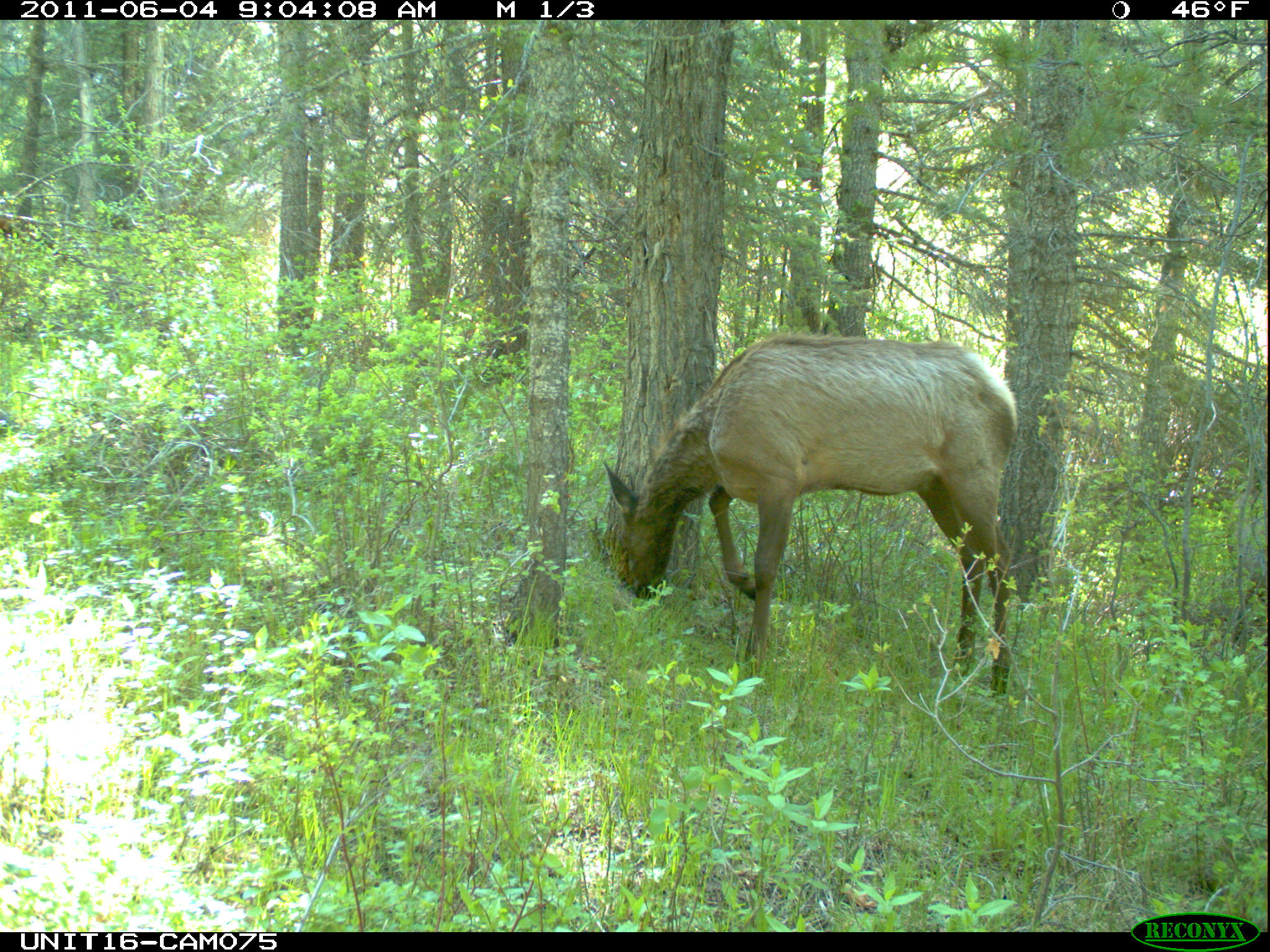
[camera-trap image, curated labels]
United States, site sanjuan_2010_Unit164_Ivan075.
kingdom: Animalia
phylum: Chordata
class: Mammalia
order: Artiodactyla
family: Cervidae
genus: Cervus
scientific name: Cervus elaphus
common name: red deer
Cervus elaphus (red deer).